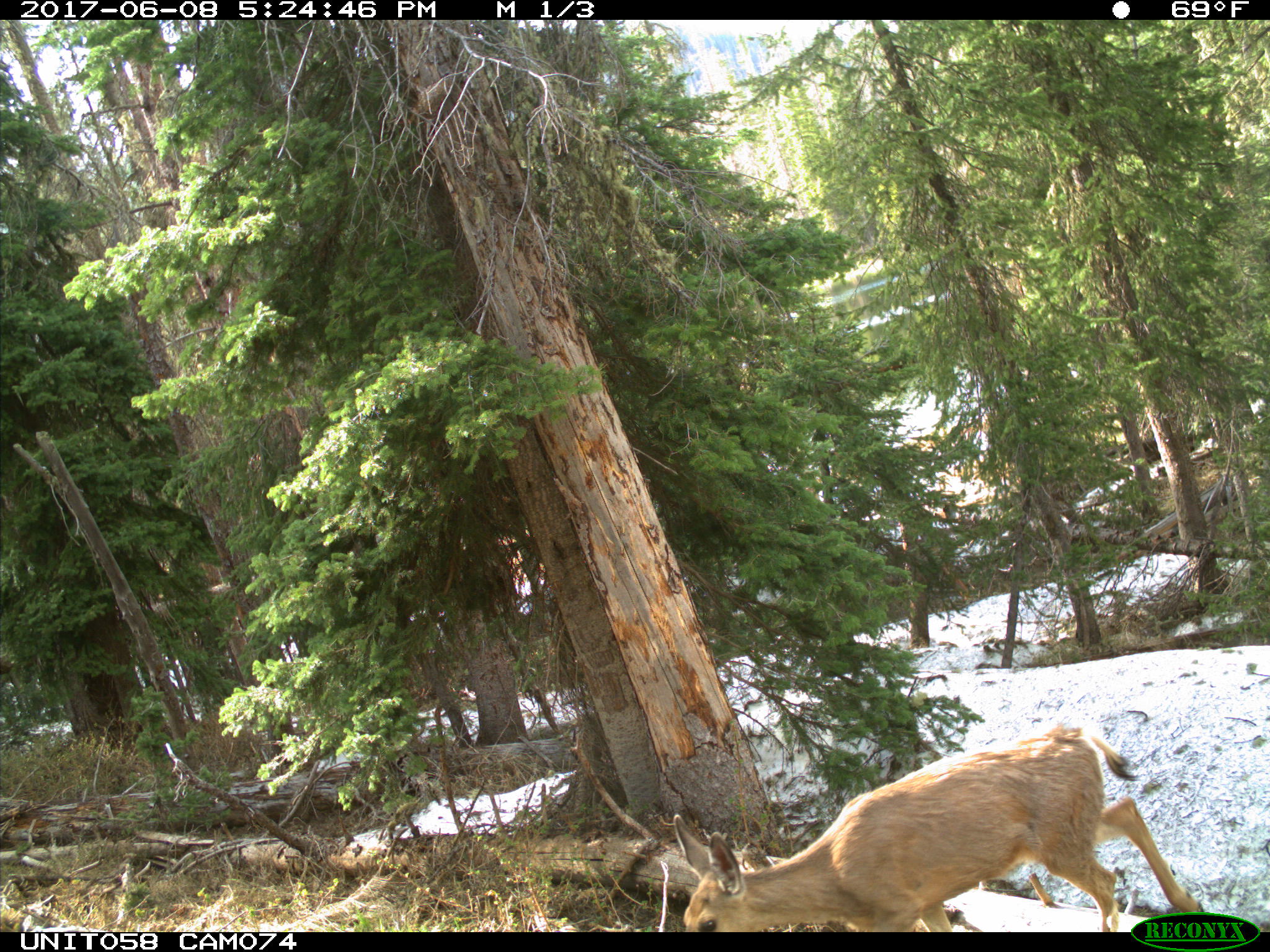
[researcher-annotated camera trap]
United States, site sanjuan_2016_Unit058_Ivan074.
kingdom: Animalia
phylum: Chordata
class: Mammalia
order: Artiodactyla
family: Cervidae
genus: Odocoileus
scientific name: Odocoileus hemionus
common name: mule deer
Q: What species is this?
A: Odocoileus hemionus (mule deer).